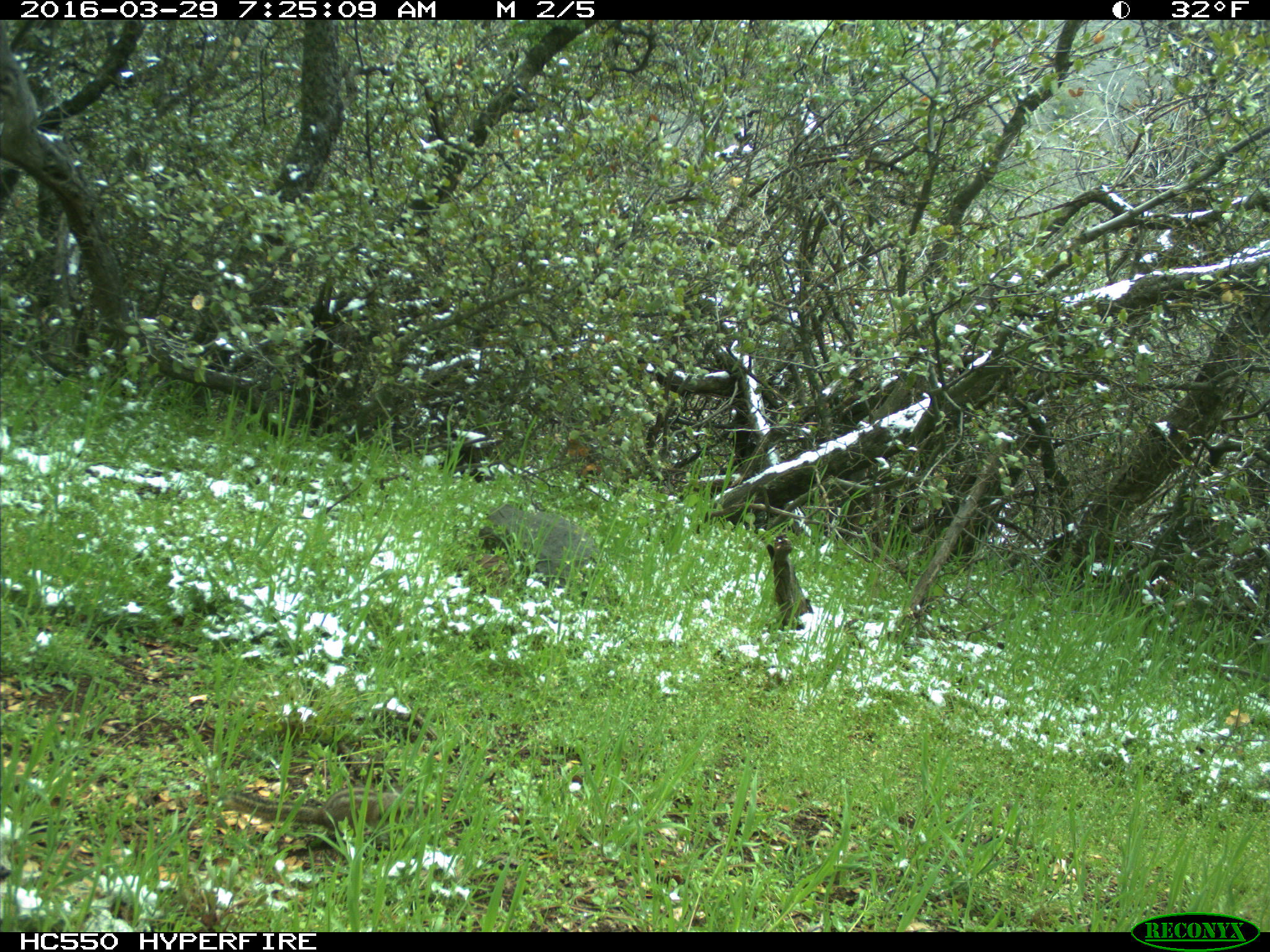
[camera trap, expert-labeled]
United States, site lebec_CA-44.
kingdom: Animalia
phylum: Chordata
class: Mammalia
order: Rodentia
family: Sciuridae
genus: Tamias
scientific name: Tamias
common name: chipmunk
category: unidentified chipmunk